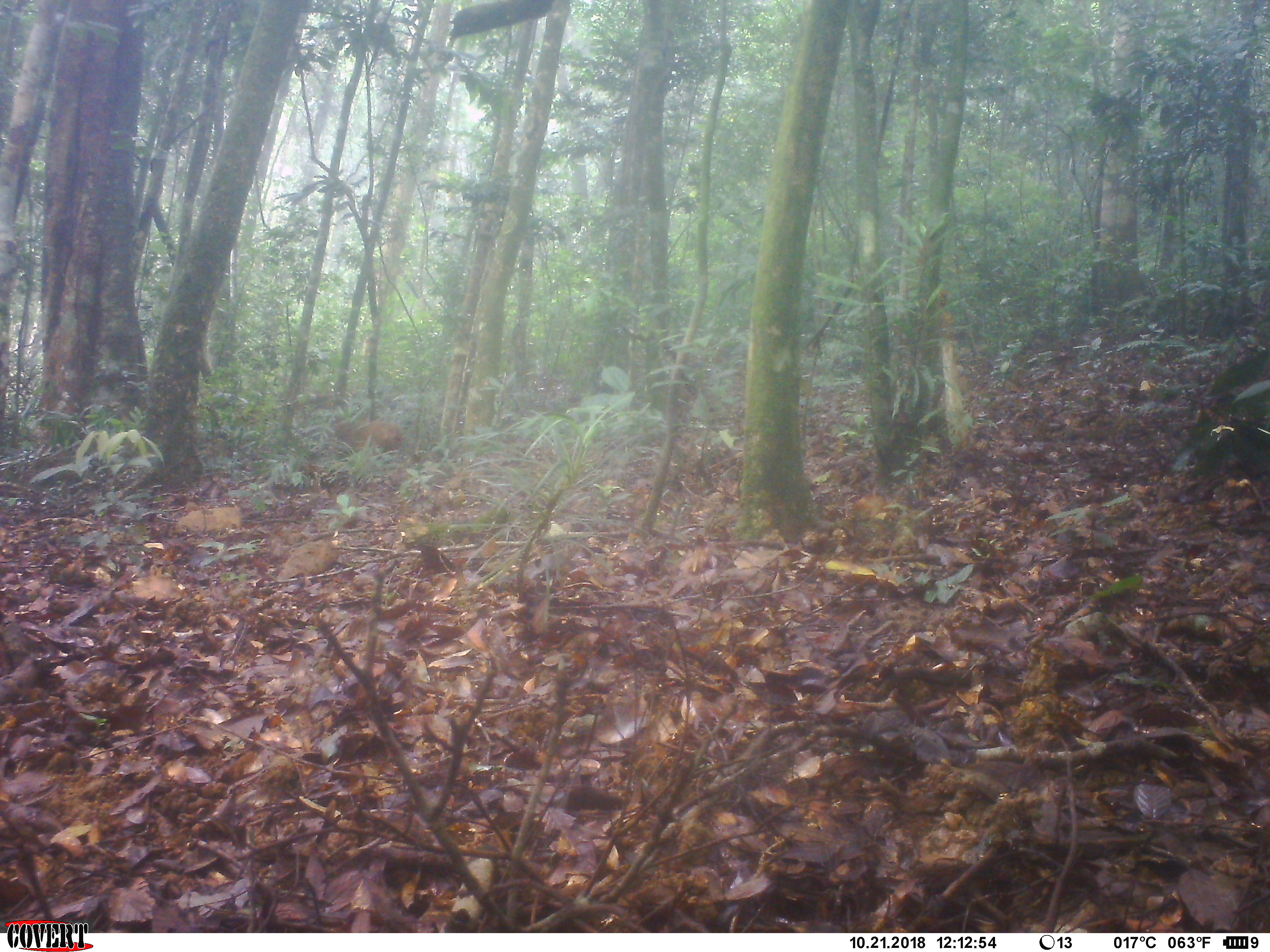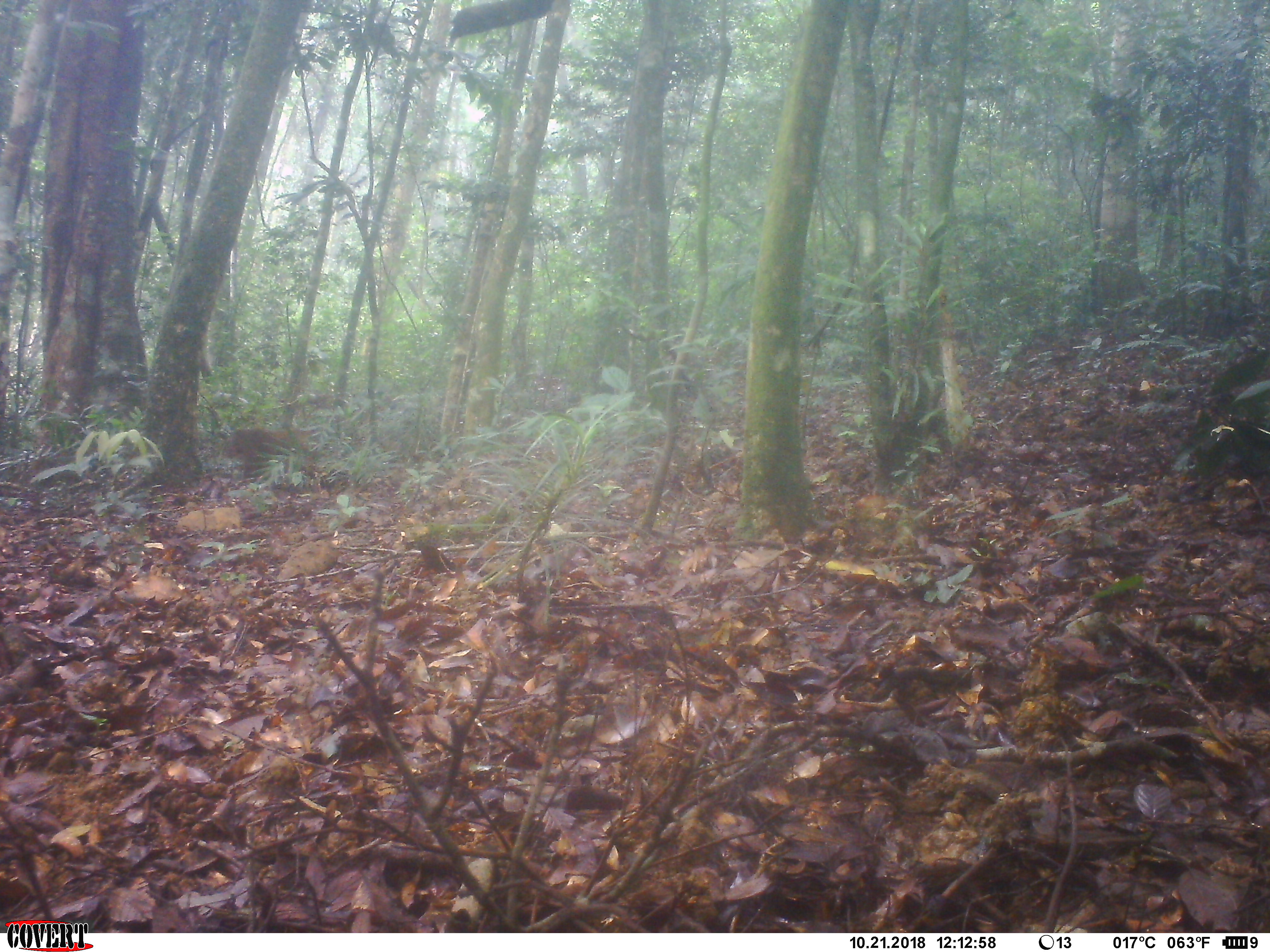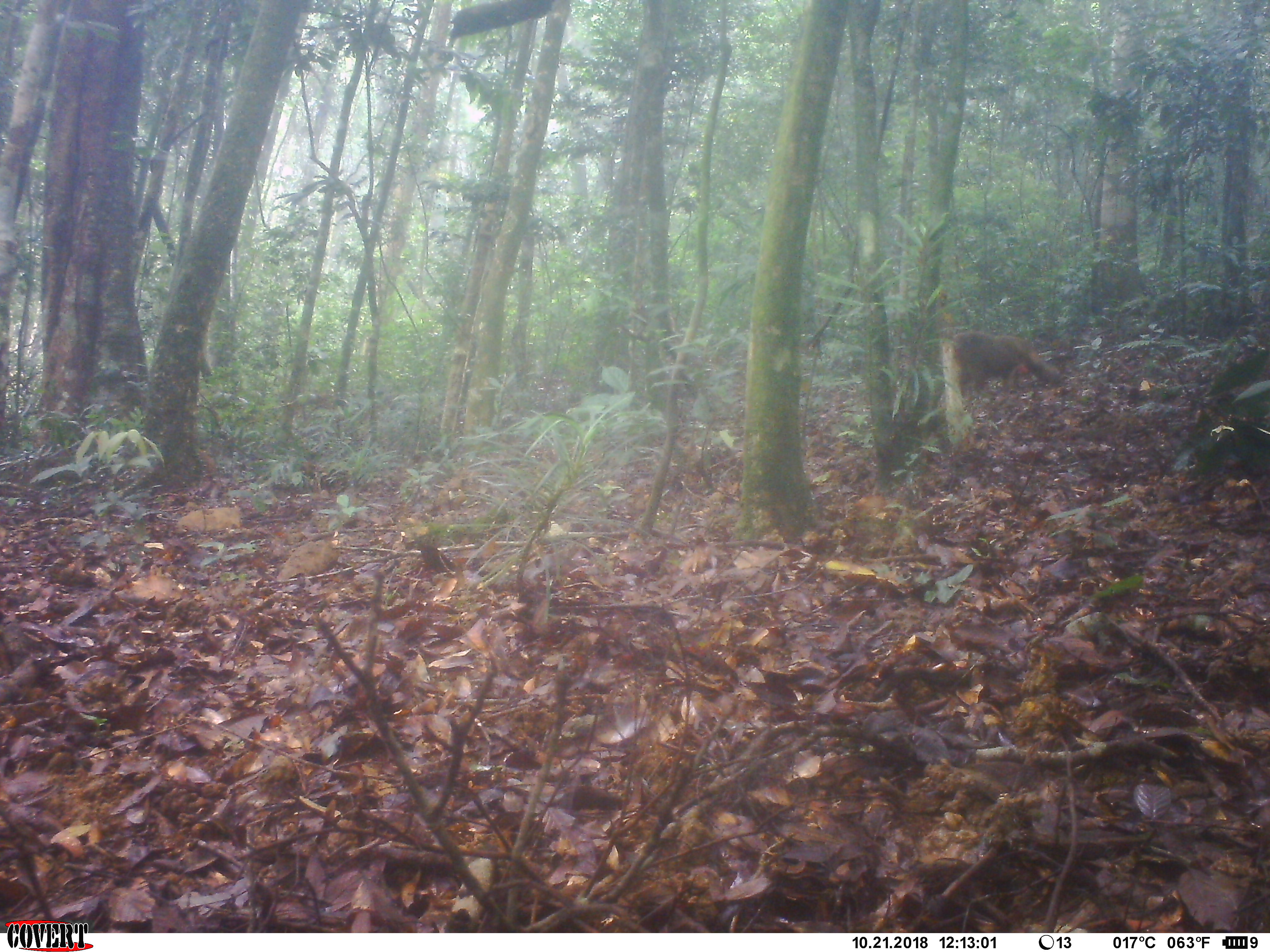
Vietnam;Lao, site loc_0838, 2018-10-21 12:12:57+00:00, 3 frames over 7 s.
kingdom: Animalia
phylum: Chordata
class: Mammalia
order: Primates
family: Cercopithecidae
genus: Macaca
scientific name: Macaca arctoides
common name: stump-tailed macaque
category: stump tailed macaque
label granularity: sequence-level